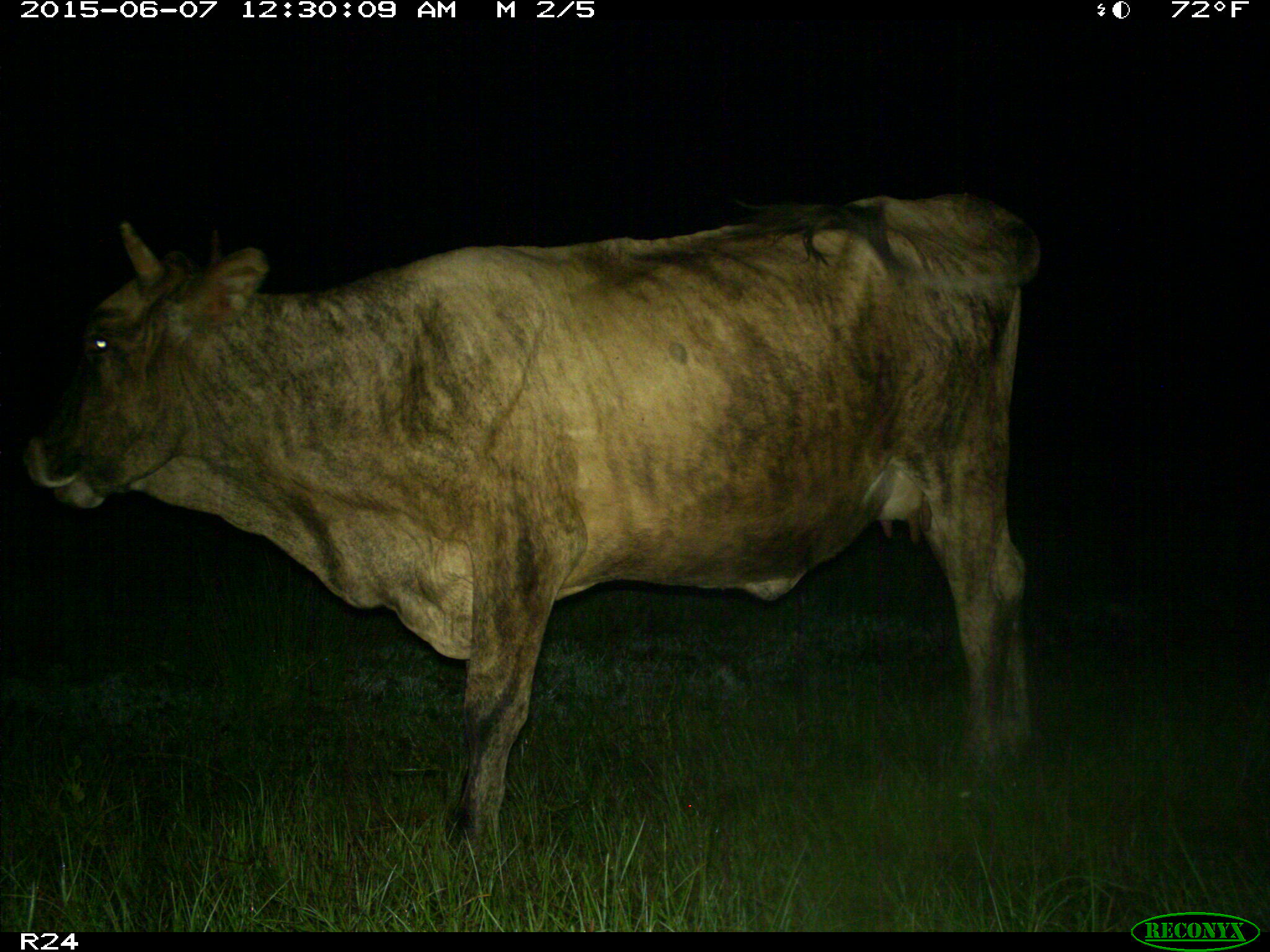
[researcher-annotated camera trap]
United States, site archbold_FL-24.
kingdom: Animalia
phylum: Chordata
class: Mammalia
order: Artiodactyla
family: Bovidae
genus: Bos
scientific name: Bos taurus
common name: domestic cow